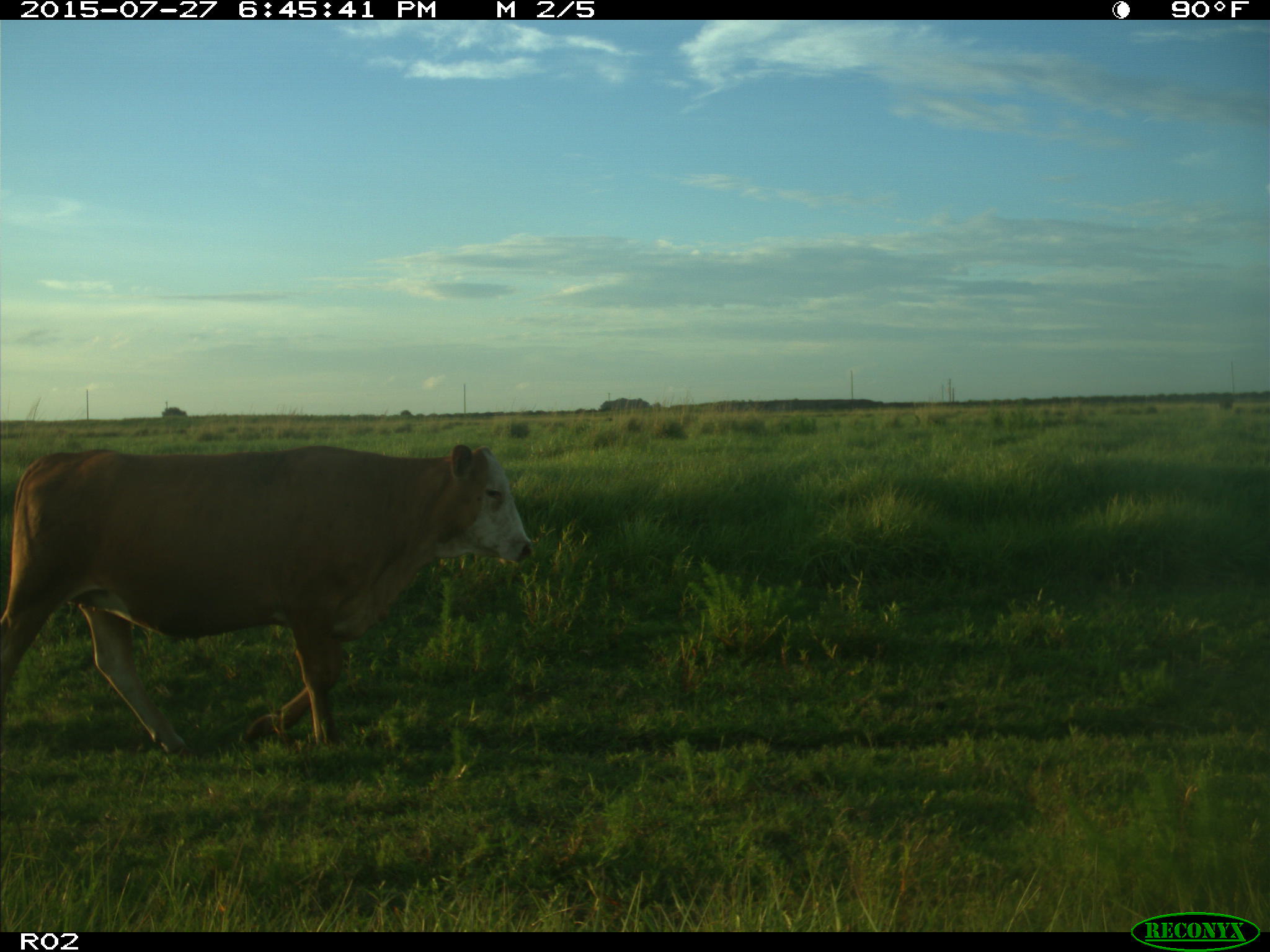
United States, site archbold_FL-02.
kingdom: Animalia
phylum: Chordata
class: Mammalia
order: Artiodactyla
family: Bovidae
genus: Bos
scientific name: Bos taurus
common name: domestic cow